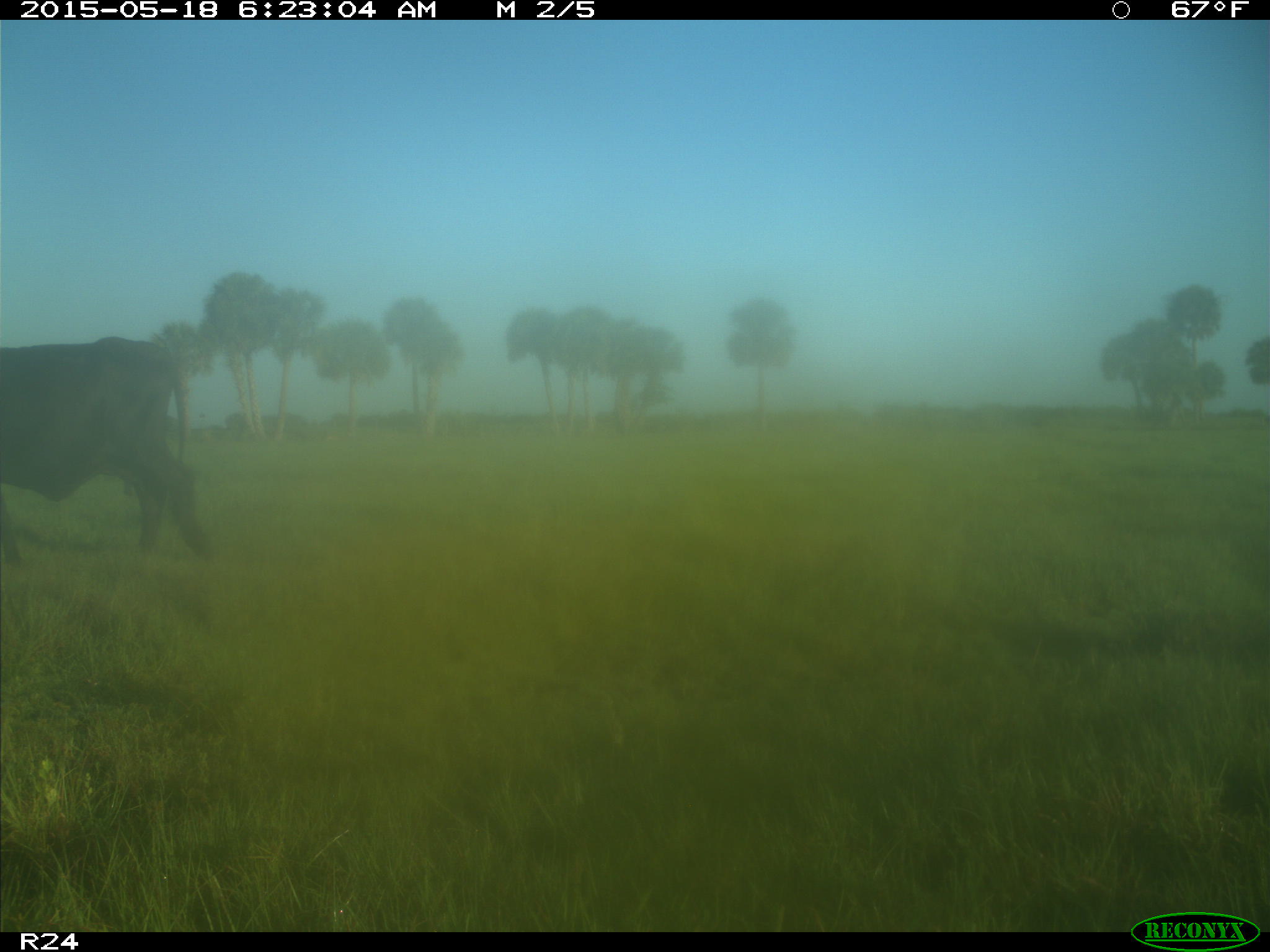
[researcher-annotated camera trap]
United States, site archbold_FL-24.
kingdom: Animalia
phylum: Chordata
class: Mammalia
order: Artiodactyla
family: Bovidae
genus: Bos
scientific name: Bos taurus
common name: domestic cow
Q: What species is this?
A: Bos taurus (domestic cow).